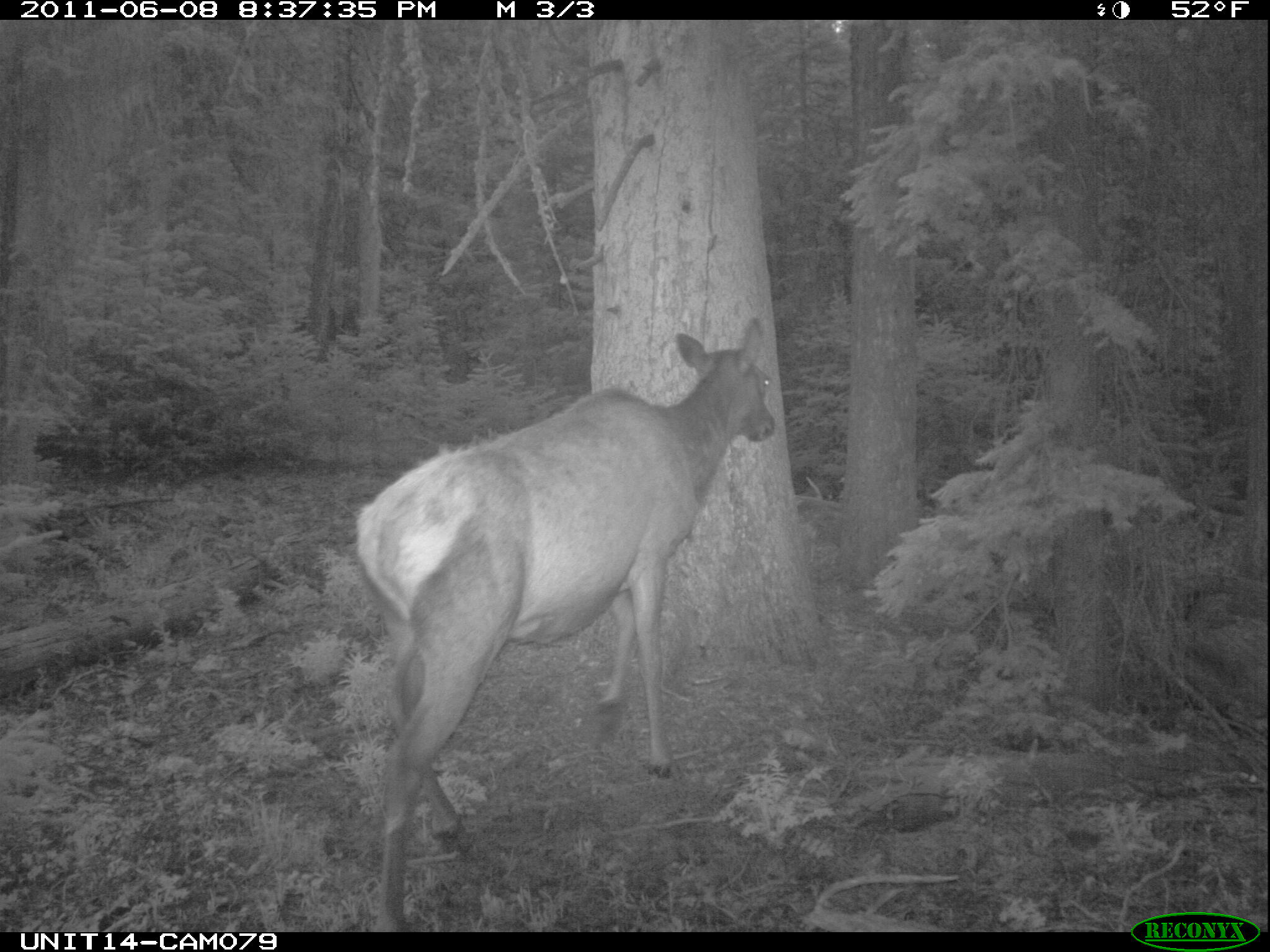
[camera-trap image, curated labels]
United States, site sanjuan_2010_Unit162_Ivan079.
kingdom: Animalia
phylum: Chordata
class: Mammalia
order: Artiodactyla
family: Cervidae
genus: Cervus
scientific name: Cervus elaphus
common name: red deer